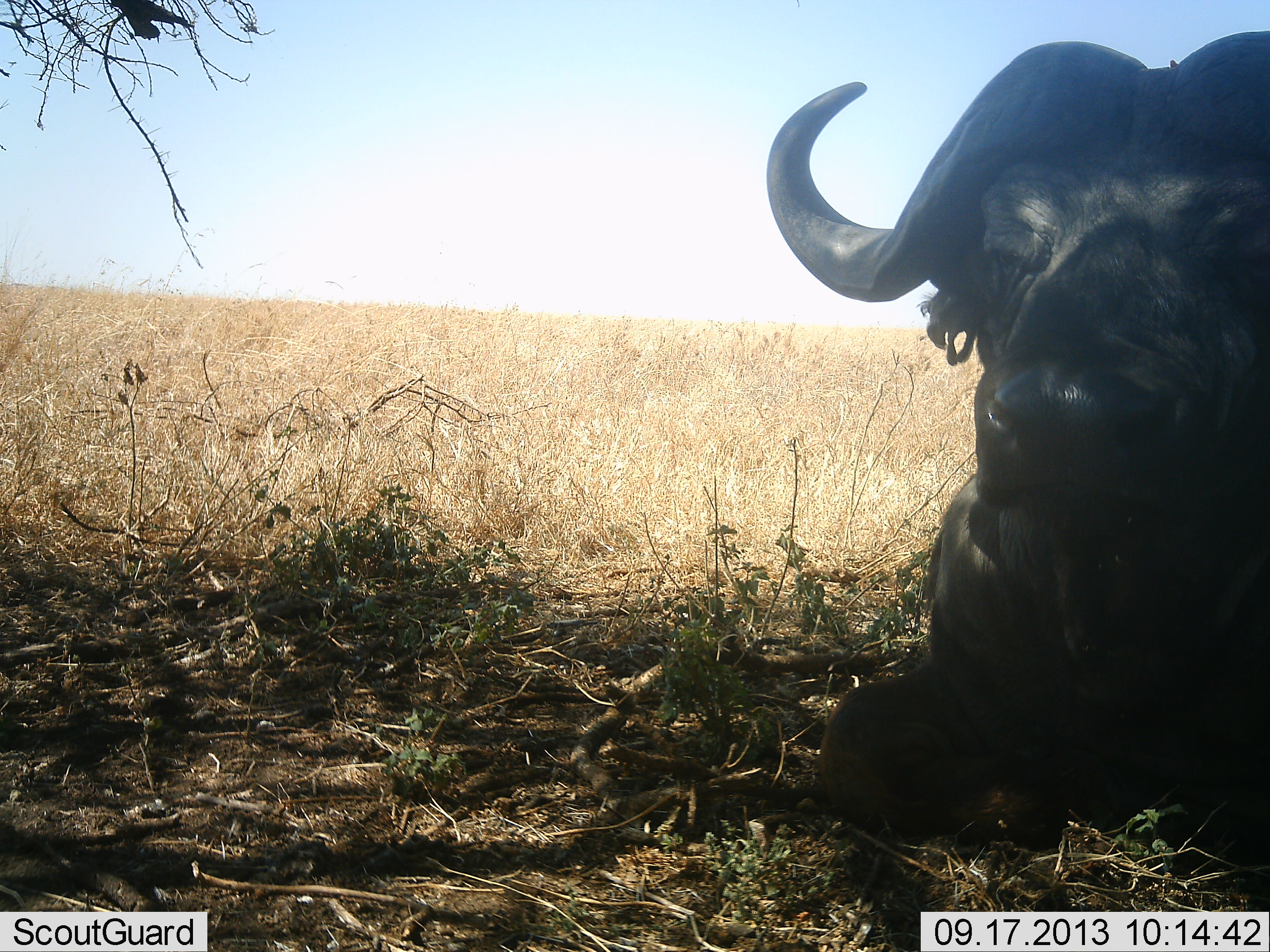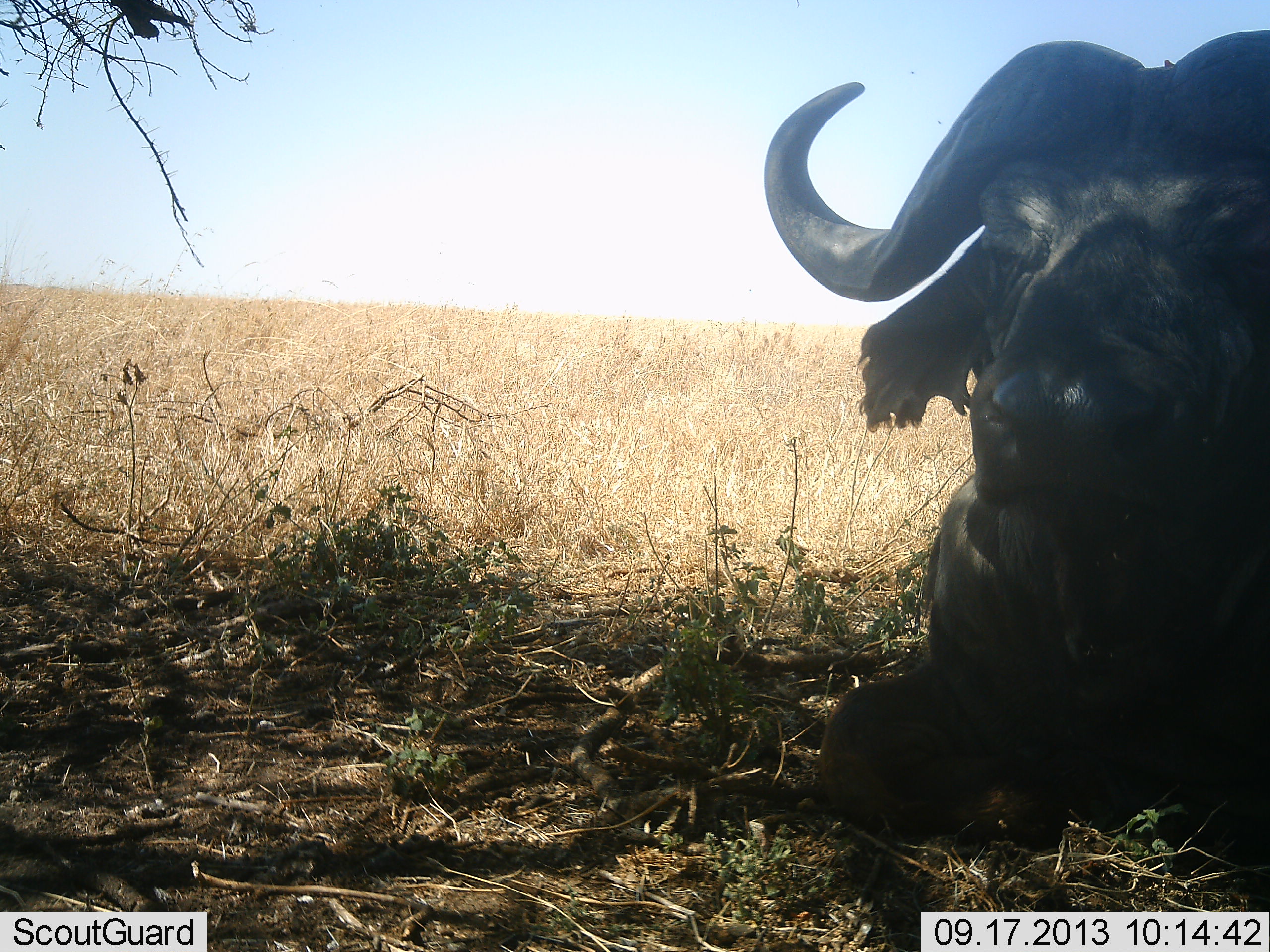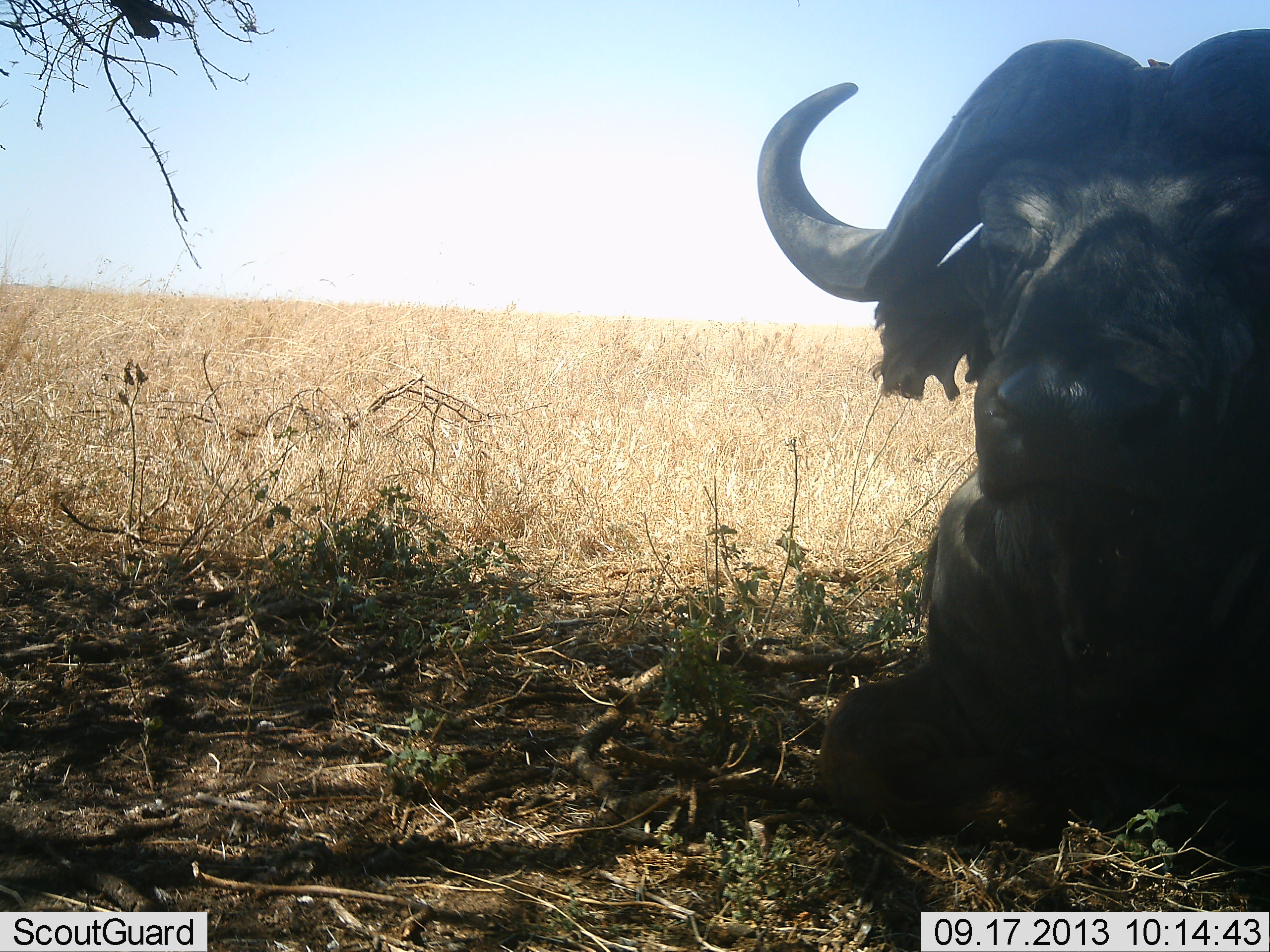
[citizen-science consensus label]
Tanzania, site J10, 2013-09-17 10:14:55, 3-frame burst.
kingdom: Animalia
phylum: Chordata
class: Mammalia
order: Artiodactyla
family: Bovidae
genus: Syncerus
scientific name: Syncerus caffer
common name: cape buffalo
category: buffalo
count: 1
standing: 3%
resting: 93%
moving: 0%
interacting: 0%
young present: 0%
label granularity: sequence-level